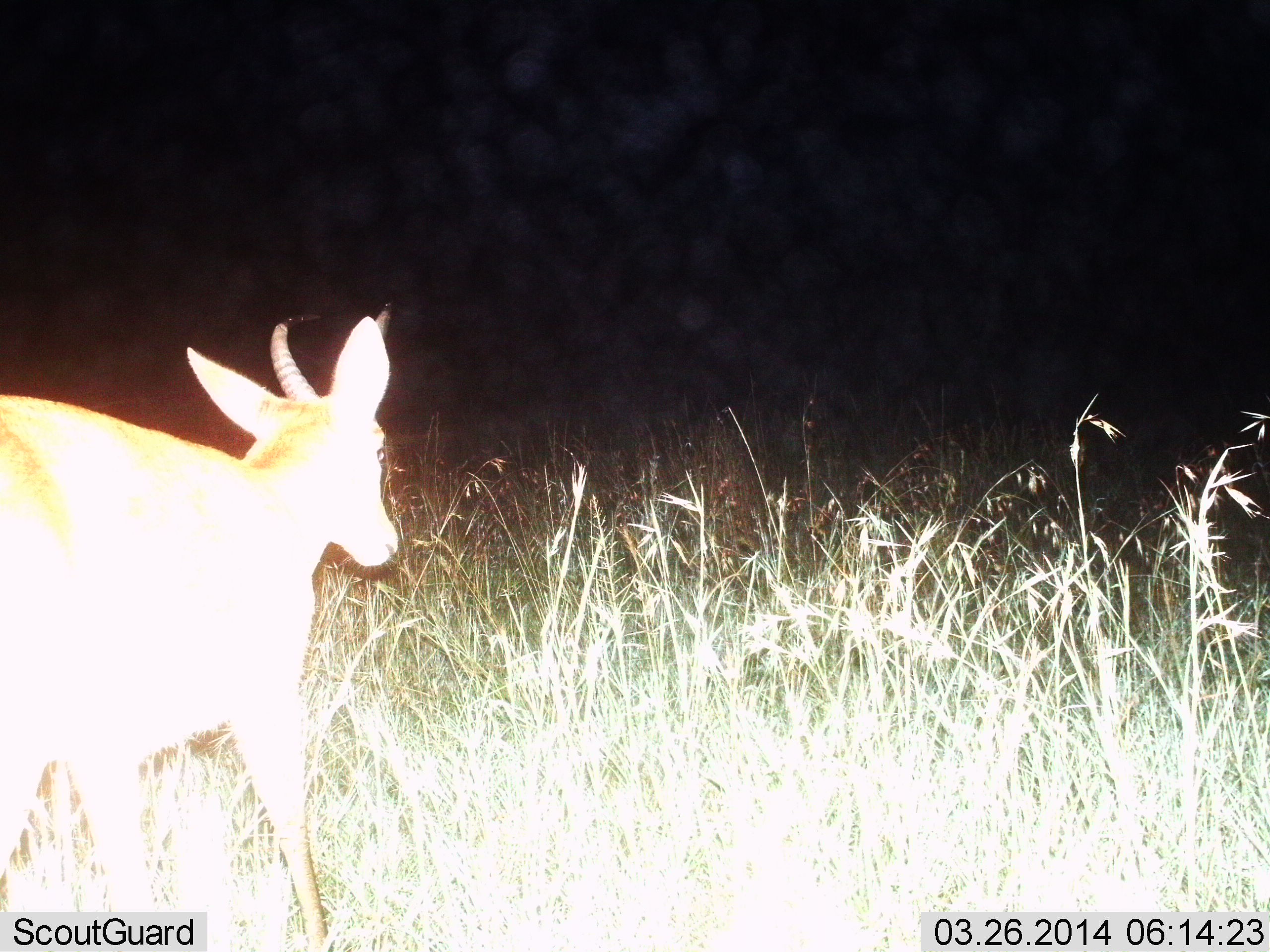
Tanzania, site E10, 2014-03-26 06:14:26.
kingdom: Animalia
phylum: Chordata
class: Mammalia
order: Artiodactyla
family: Bovidae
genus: Redunca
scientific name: Redunca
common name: reedbuck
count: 1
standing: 40%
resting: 0%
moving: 60%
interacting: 0%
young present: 0%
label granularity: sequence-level